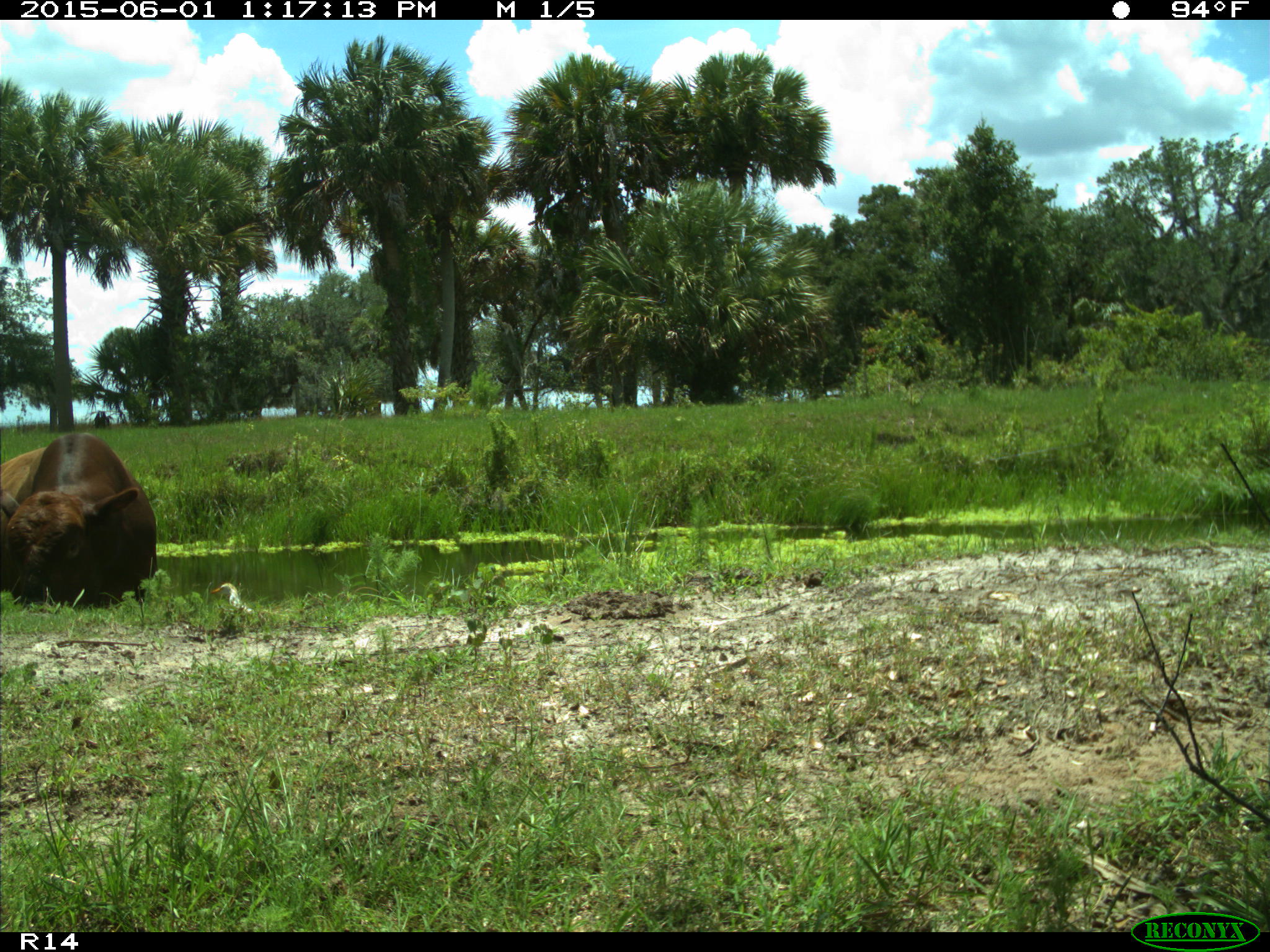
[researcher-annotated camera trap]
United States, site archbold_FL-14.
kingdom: Animalia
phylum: Chordata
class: Mammalia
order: Artiodactyla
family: Bovidae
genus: Bos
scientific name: Bos taurus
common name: domestic cow